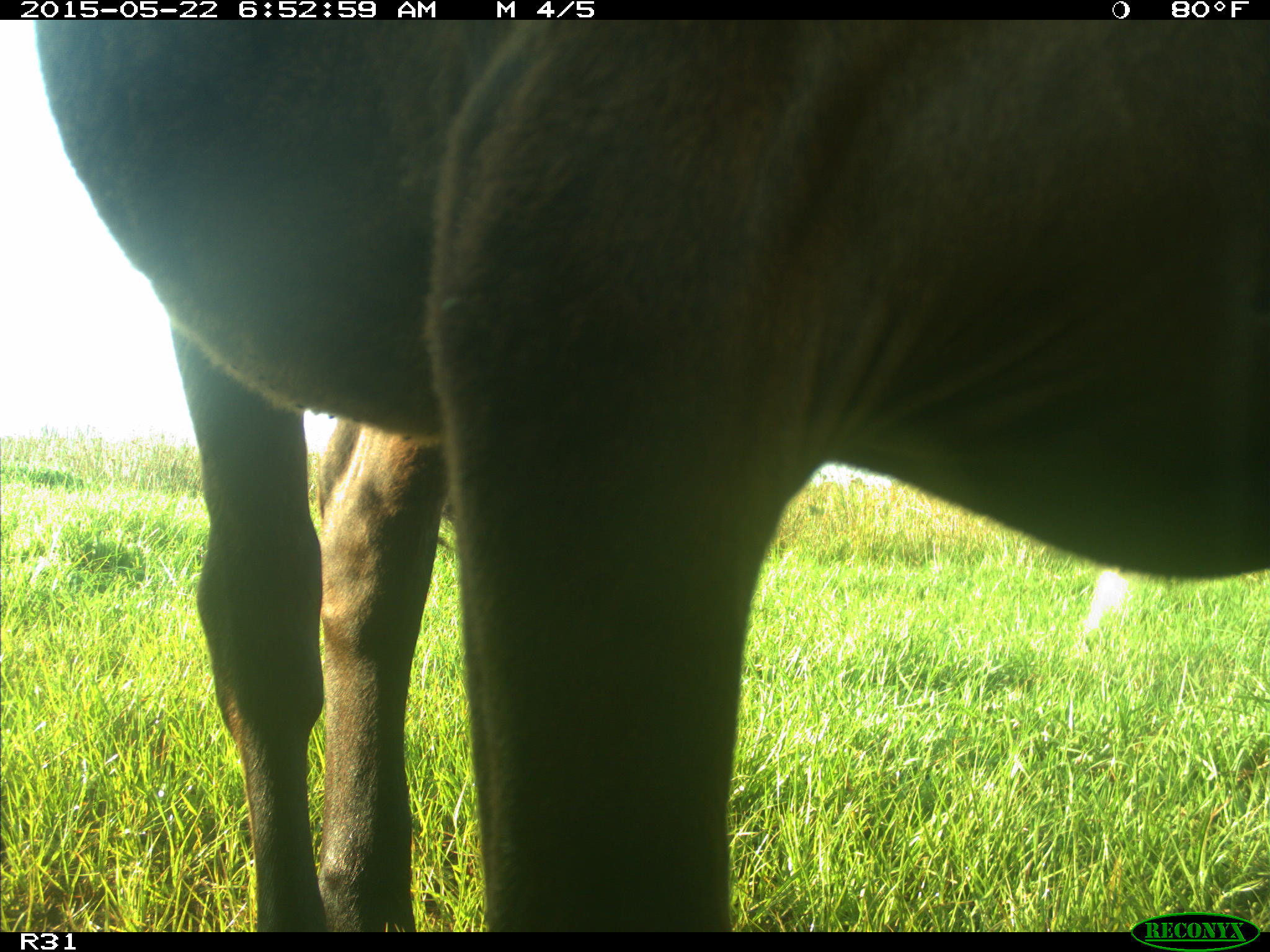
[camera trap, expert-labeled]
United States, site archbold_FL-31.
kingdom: Animalia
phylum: Chordata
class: Mammalia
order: Artiodactyla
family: Bovidae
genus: Bos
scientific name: Bos taurus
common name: domestic cow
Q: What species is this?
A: Bos taurus (domestic cow).